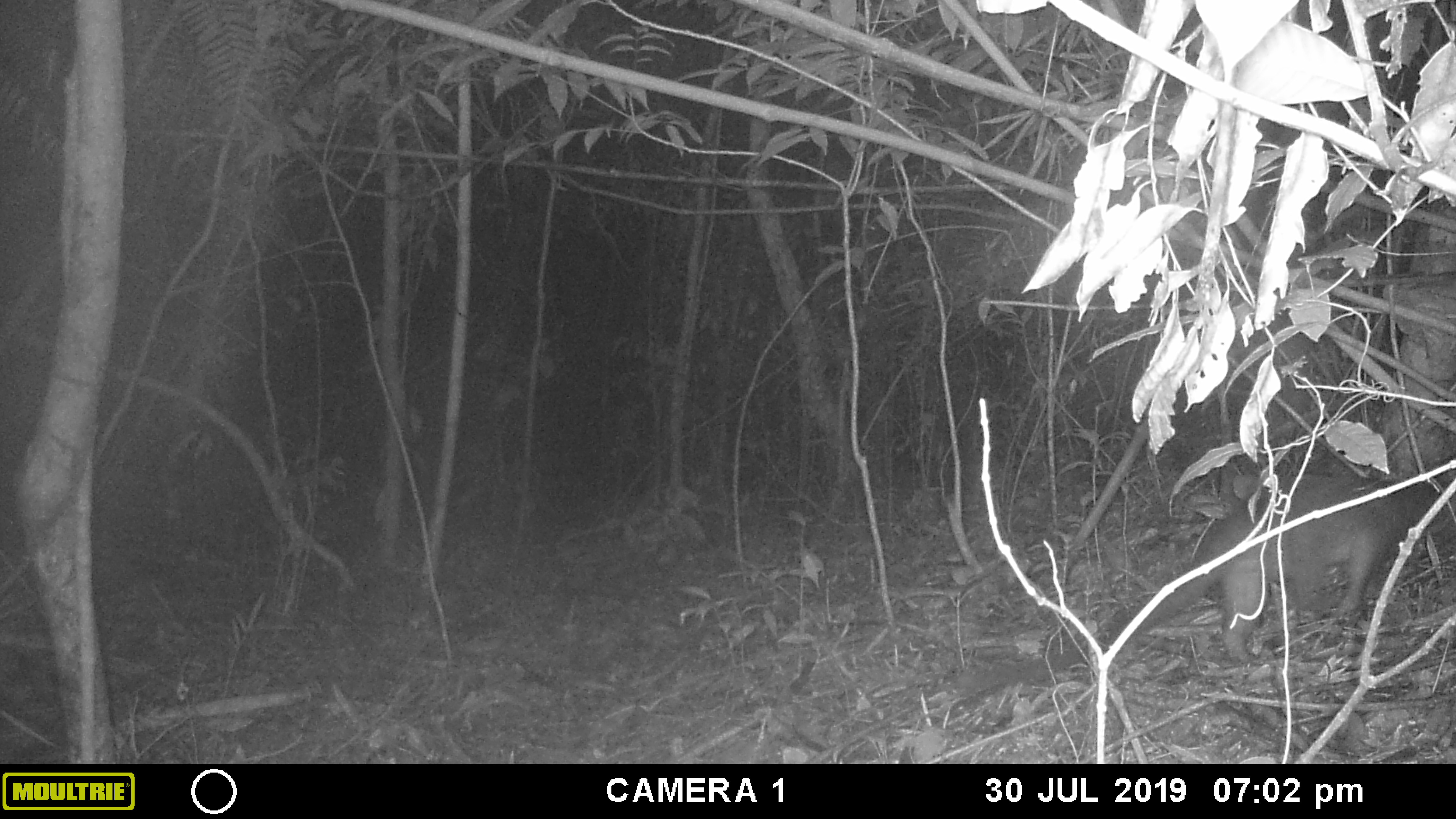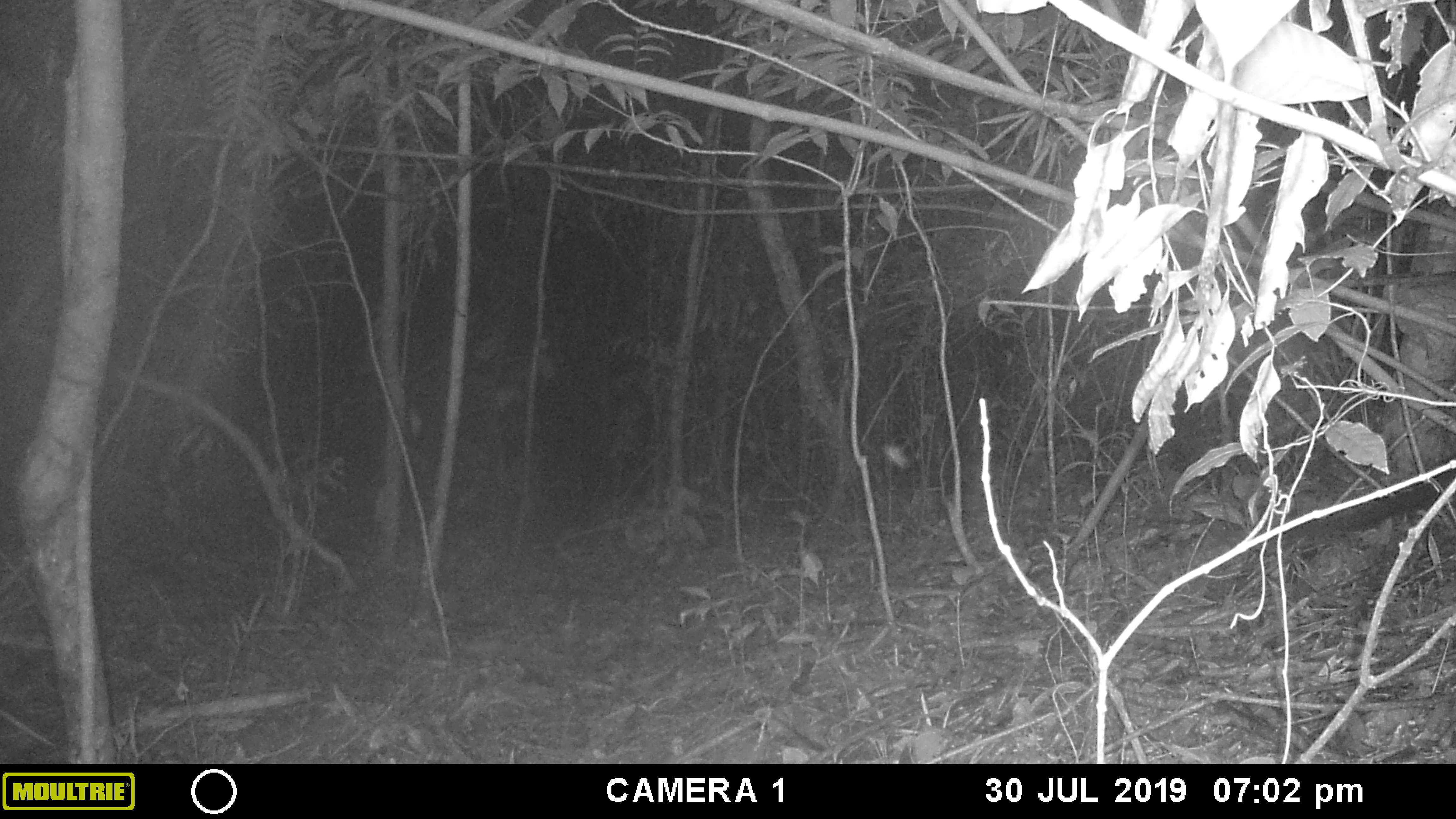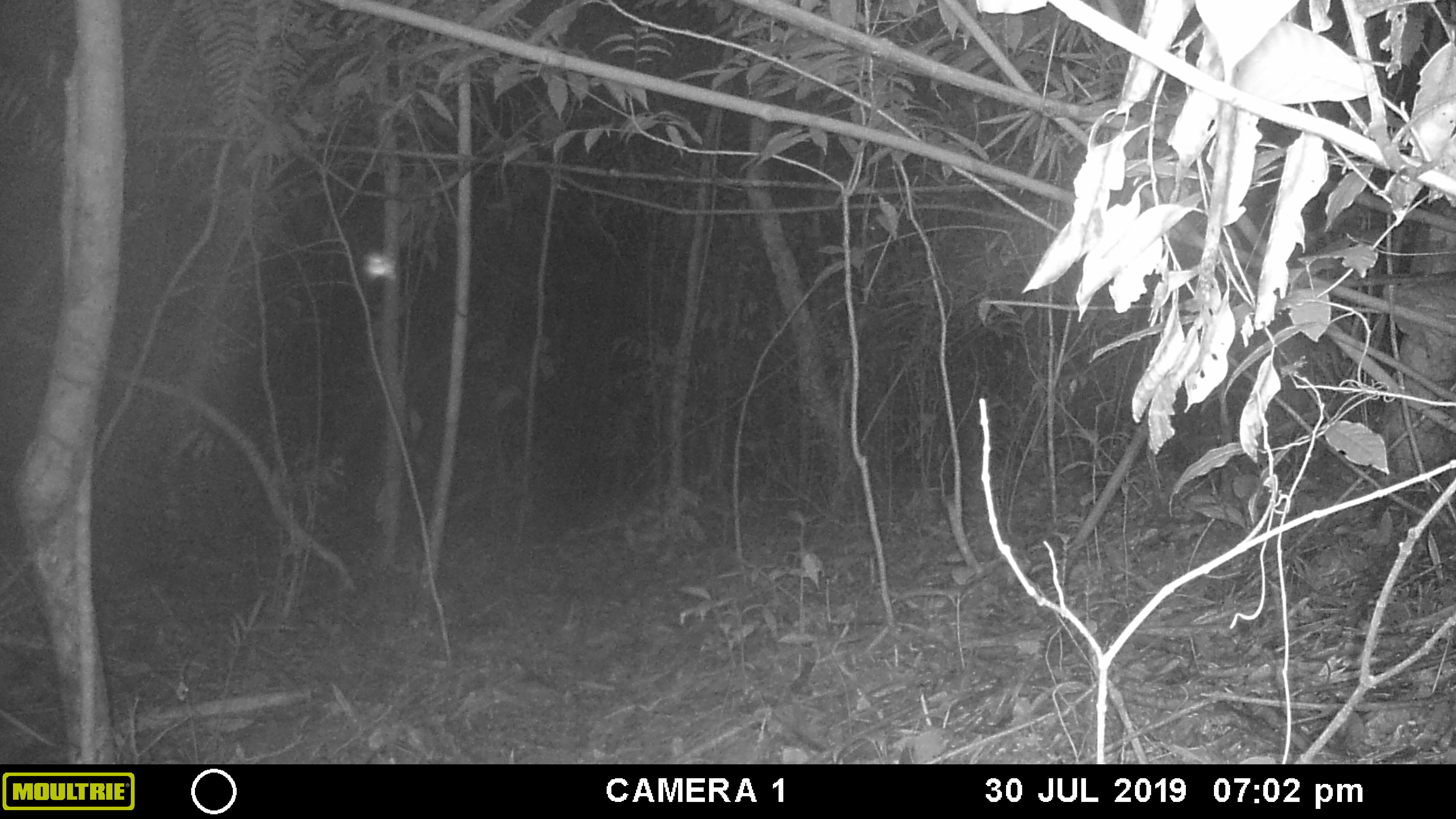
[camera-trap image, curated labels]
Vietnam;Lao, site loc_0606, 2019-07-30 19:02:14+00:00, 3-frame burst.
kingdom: Animalia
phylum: Chordata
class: Mammalia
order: Carnivora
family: Viverridae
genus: Paguma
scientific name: Paguma larvata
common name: masked palm civet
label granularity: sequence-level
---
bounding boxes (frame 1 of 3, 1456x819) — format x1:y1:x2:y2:
masked palm civet: 954:473:1455:697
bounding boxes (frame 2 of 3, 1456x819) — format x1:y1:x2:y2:
masked palm civet: 1288:468:1456:538